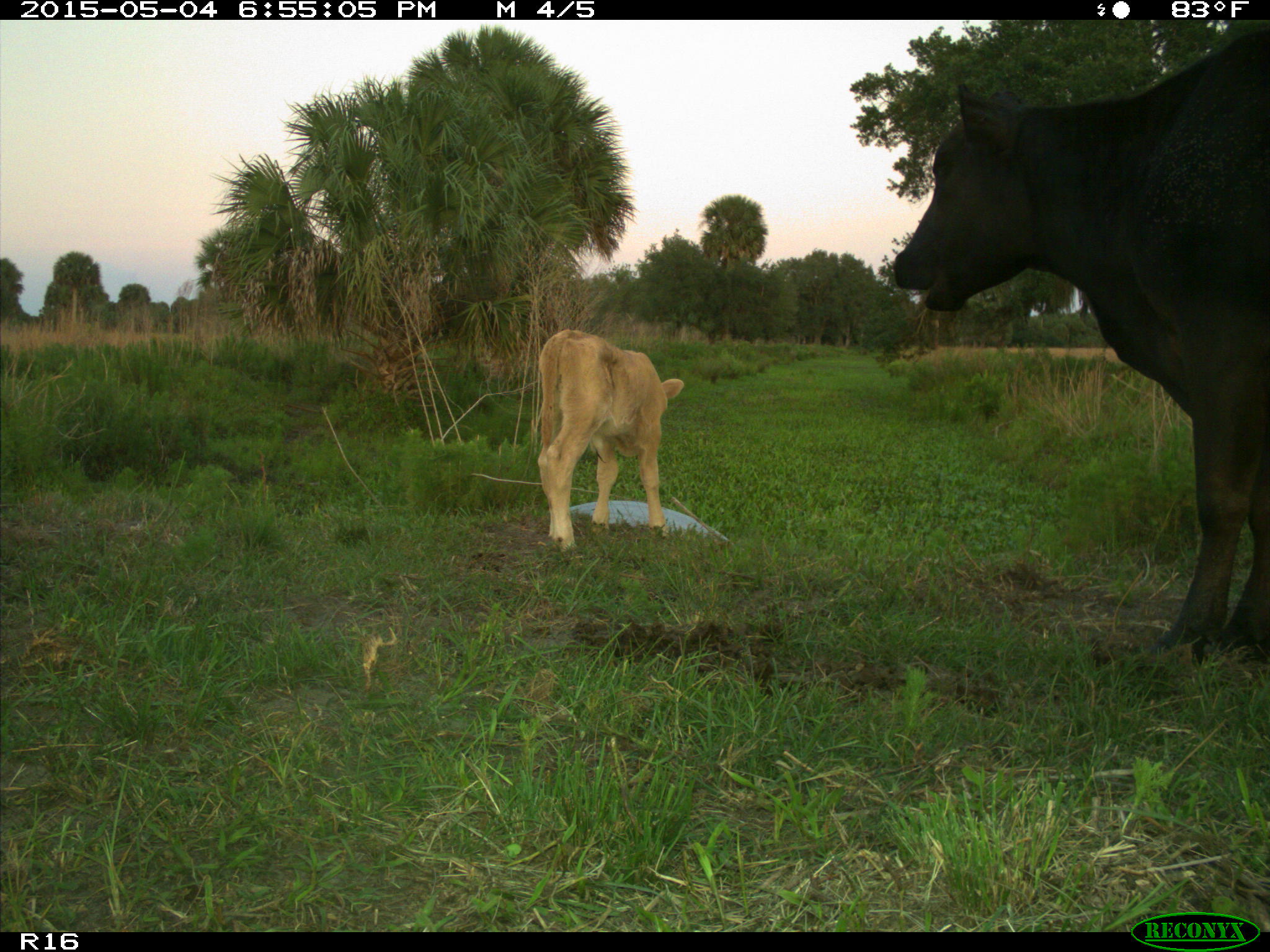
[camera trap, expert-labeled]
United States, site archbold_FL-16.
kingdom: Animalia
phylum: Chordata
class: Mammalia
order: Artiodactyla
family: Bovidae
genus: Bos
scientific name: Bos taurus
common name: domestic cow